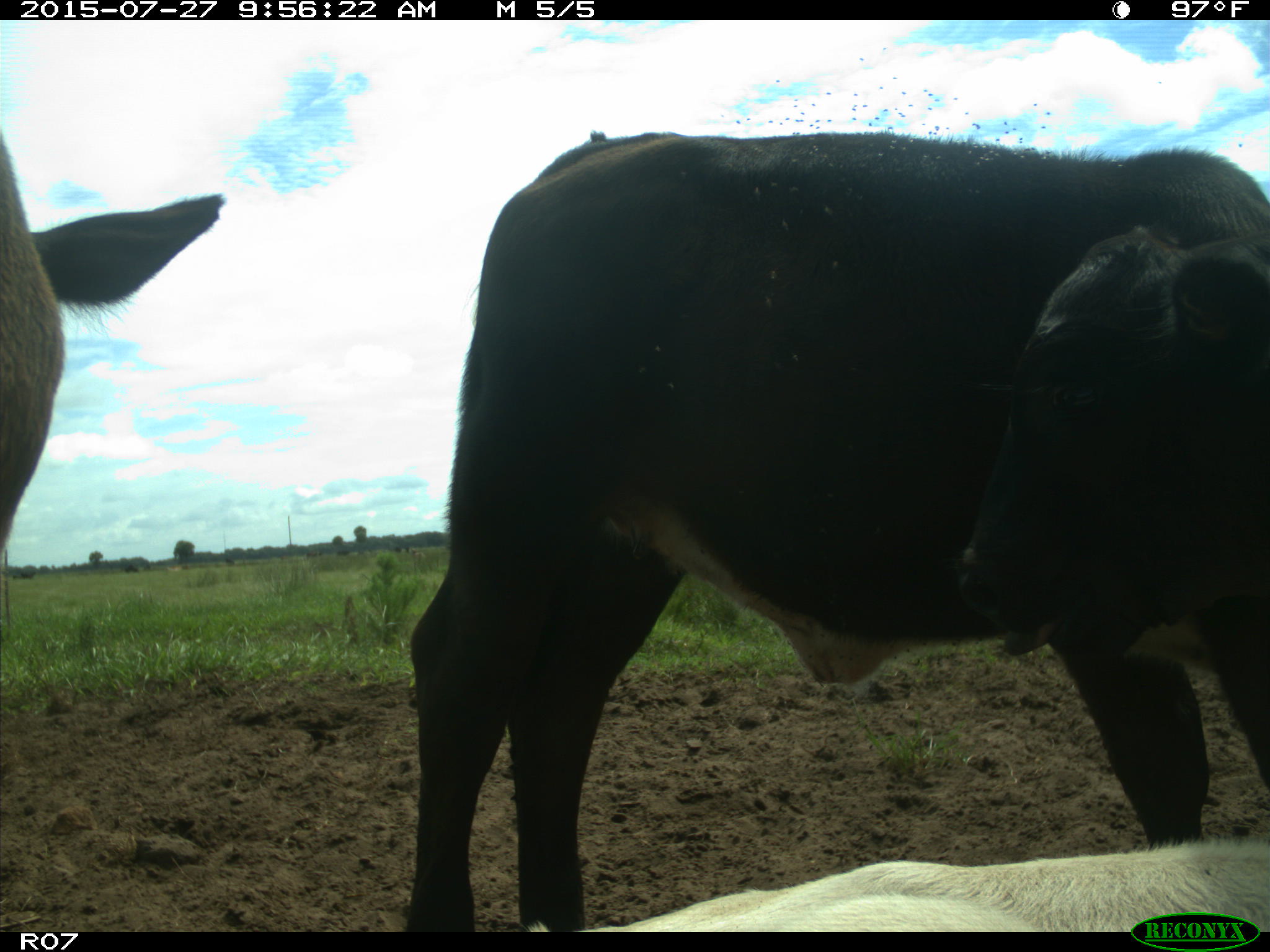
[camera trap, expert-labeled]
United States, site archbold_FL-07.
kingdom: Animalia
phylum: Chordata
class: Mammalia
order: Artiodactyla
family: Bovidae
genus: Bos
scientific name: Bos taurus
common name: domestic cow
Bos taurus (domestic cow).